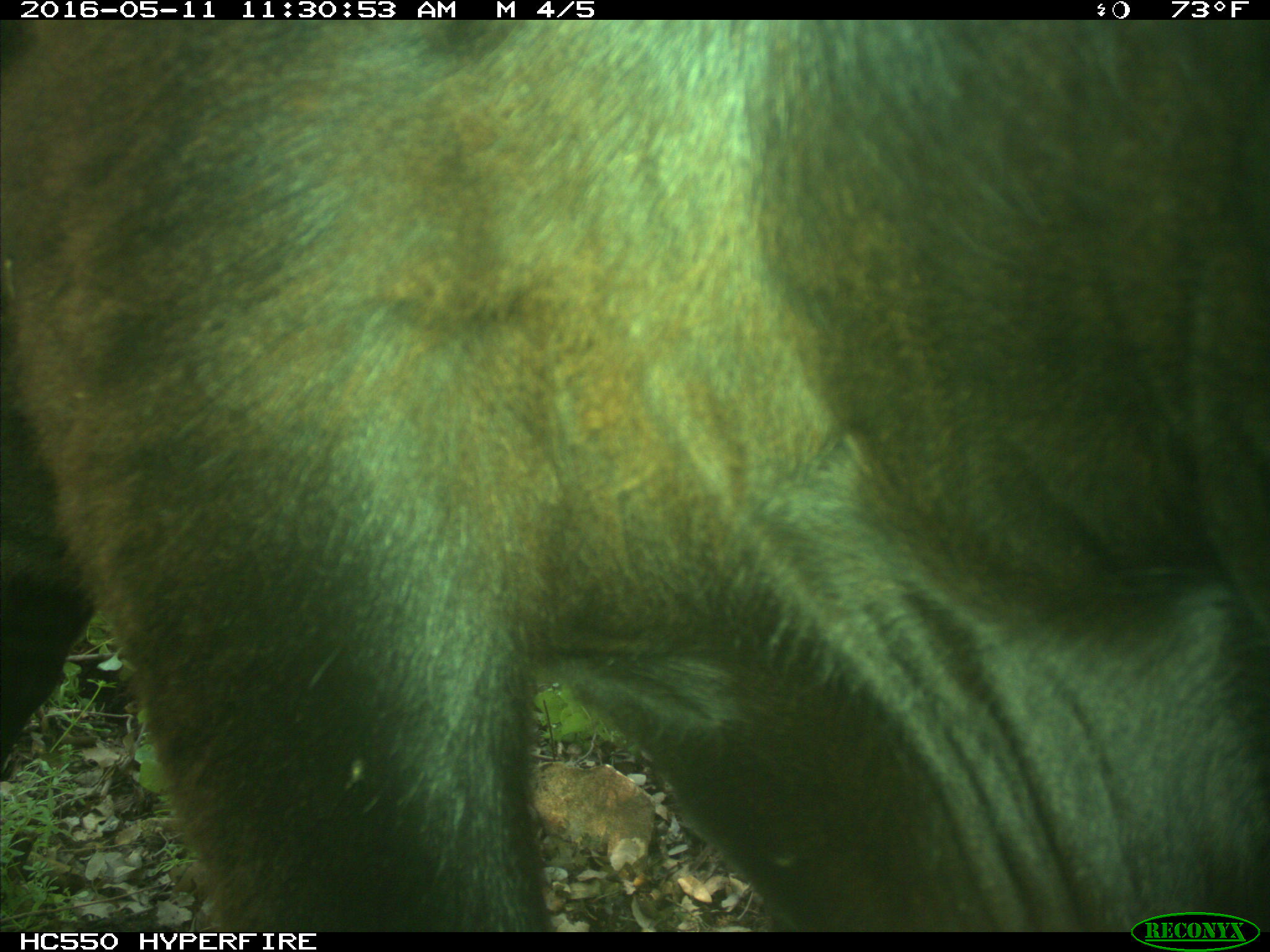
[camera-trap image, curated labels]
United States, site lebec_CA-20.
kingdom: Animalia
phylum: Chordata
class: Mammalia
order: Artiodactyla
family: Bovidae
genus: Bos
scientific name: Bos taurus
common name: domestic cow